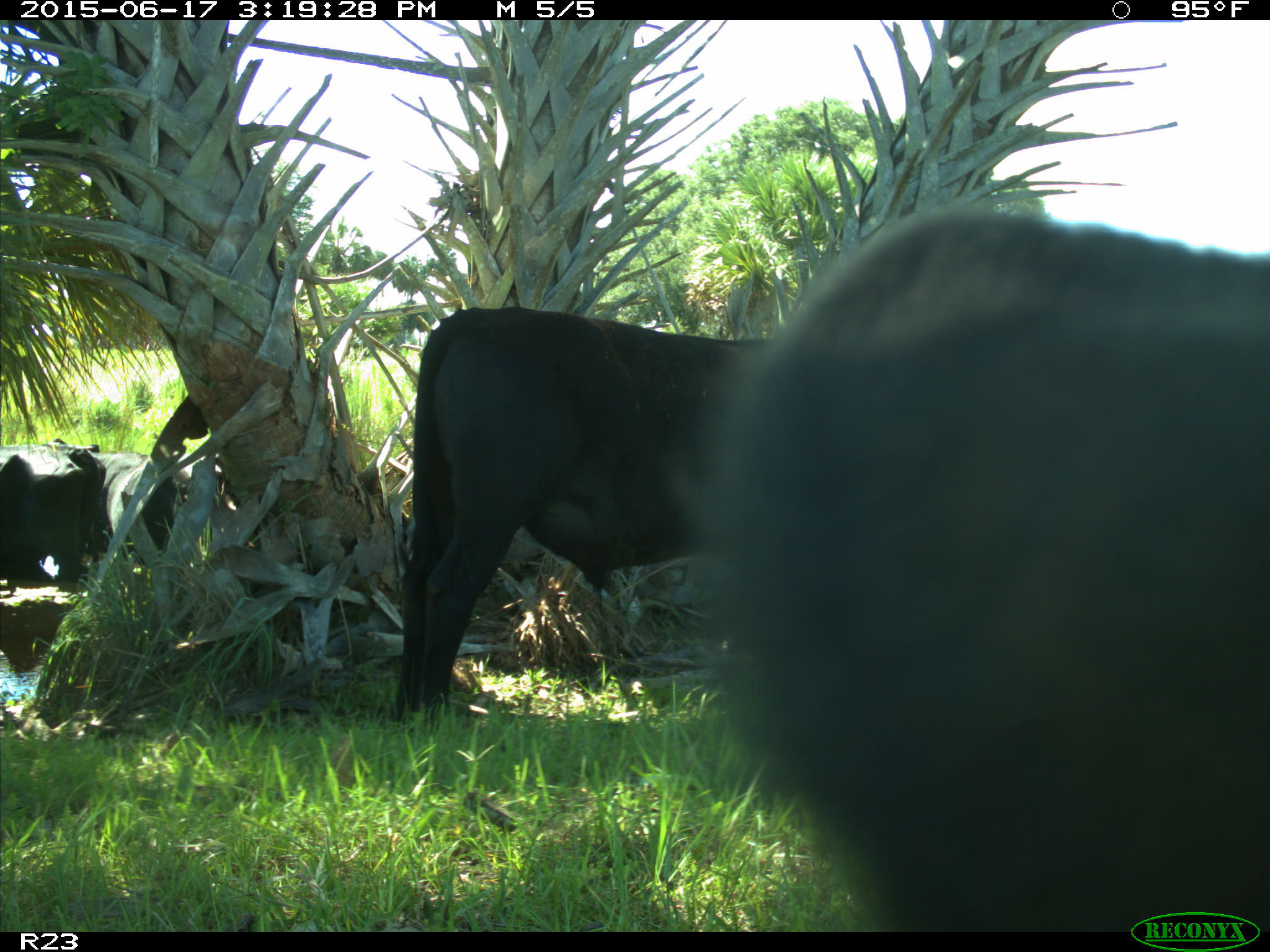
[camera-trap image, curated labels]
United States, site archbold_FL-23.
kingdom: Animalia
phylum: Chordata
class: Mammalia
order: Artiodactyla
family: Bovidae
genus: Bos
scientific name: Bos taurus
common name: domestic cow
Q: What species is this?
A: Bos taurus (domestic cow).